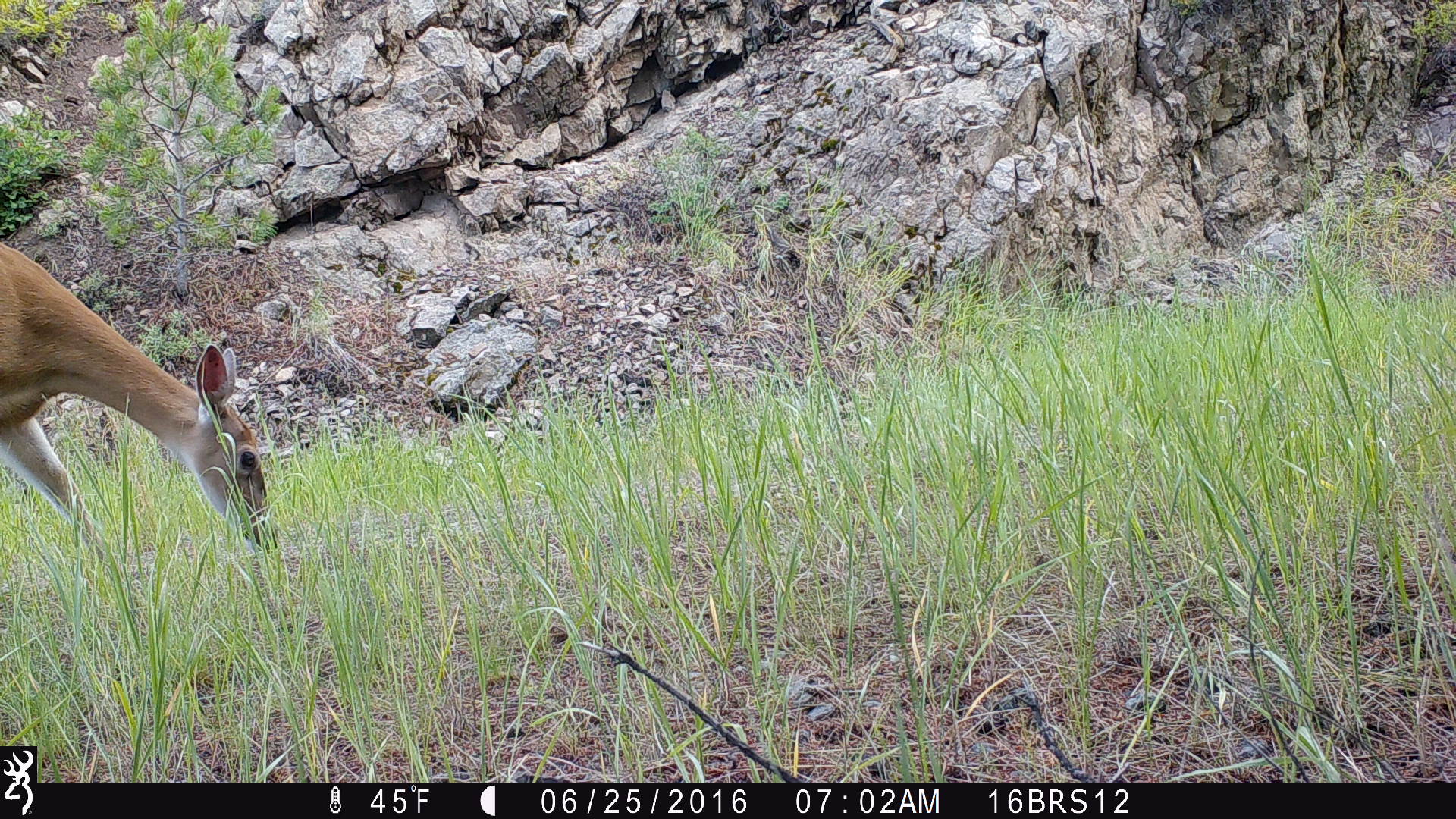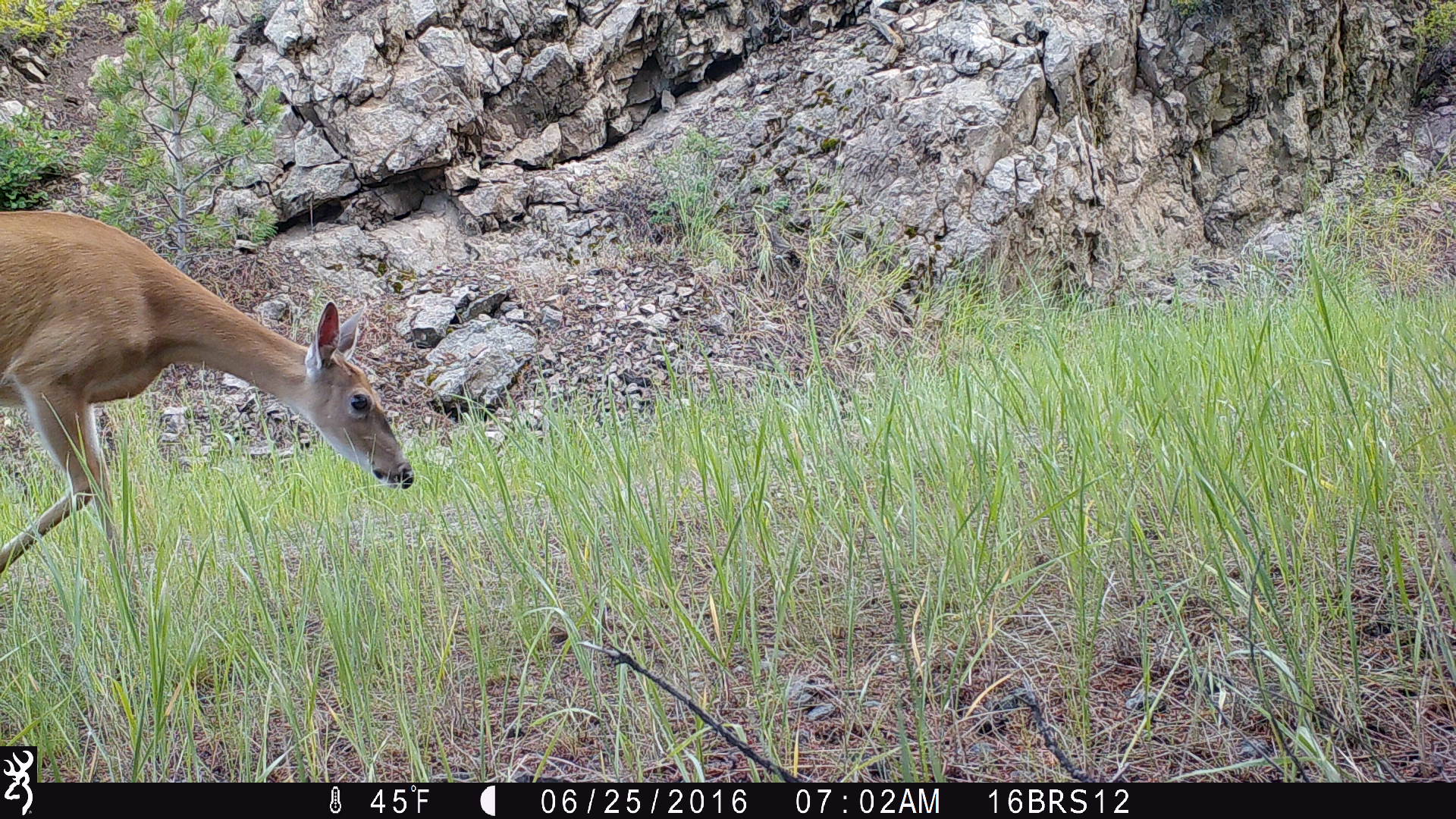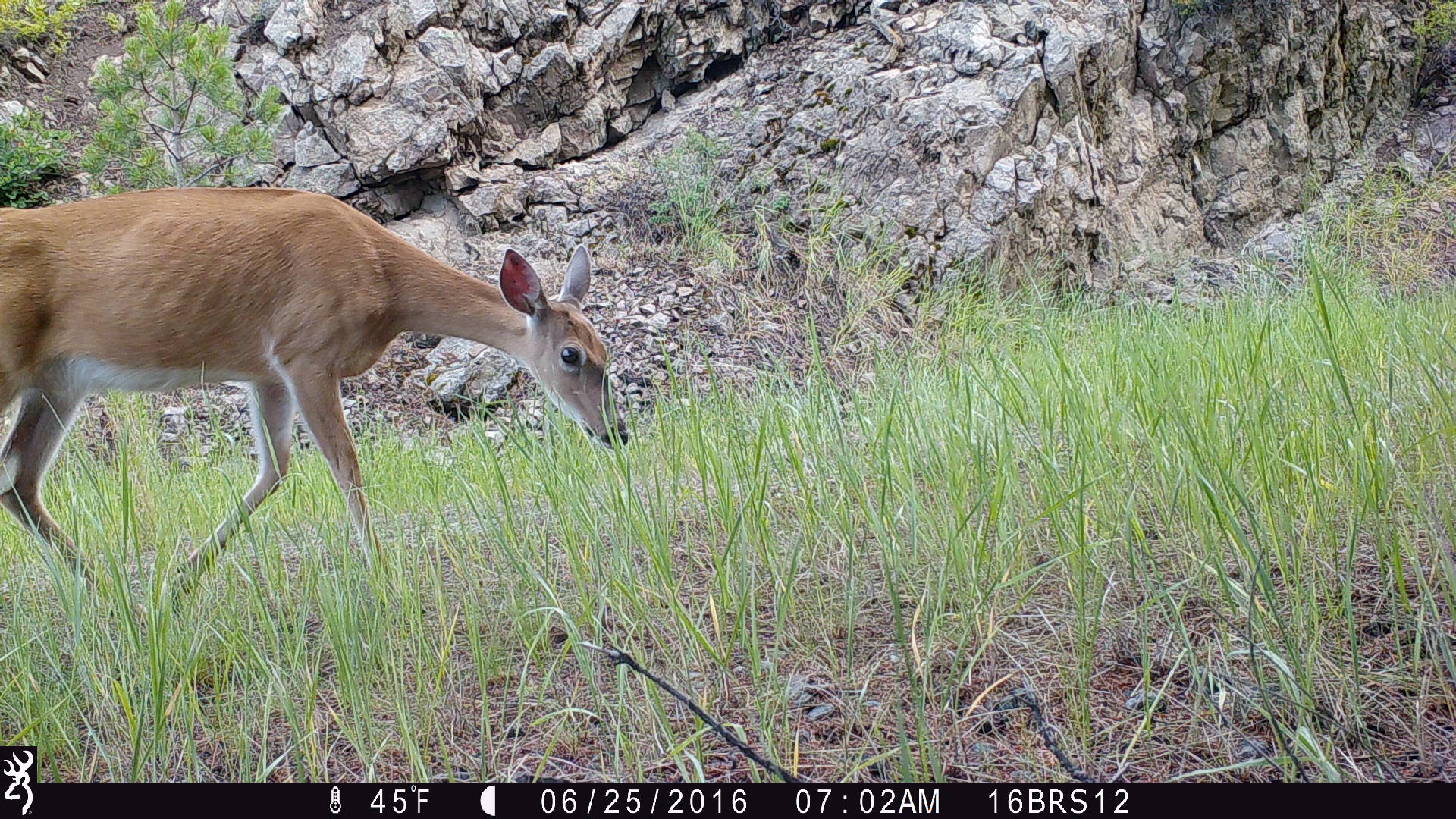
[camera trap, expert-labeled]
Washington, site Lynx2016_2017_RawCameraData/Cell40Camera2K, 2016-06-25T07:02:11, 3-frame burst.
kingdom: Animalia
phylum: Chordata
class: Mammalia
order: Artiodactyla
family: Cervidae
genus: Odocoileus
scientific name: Odocoileus virginianus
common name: white-tailed deer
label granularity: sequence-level